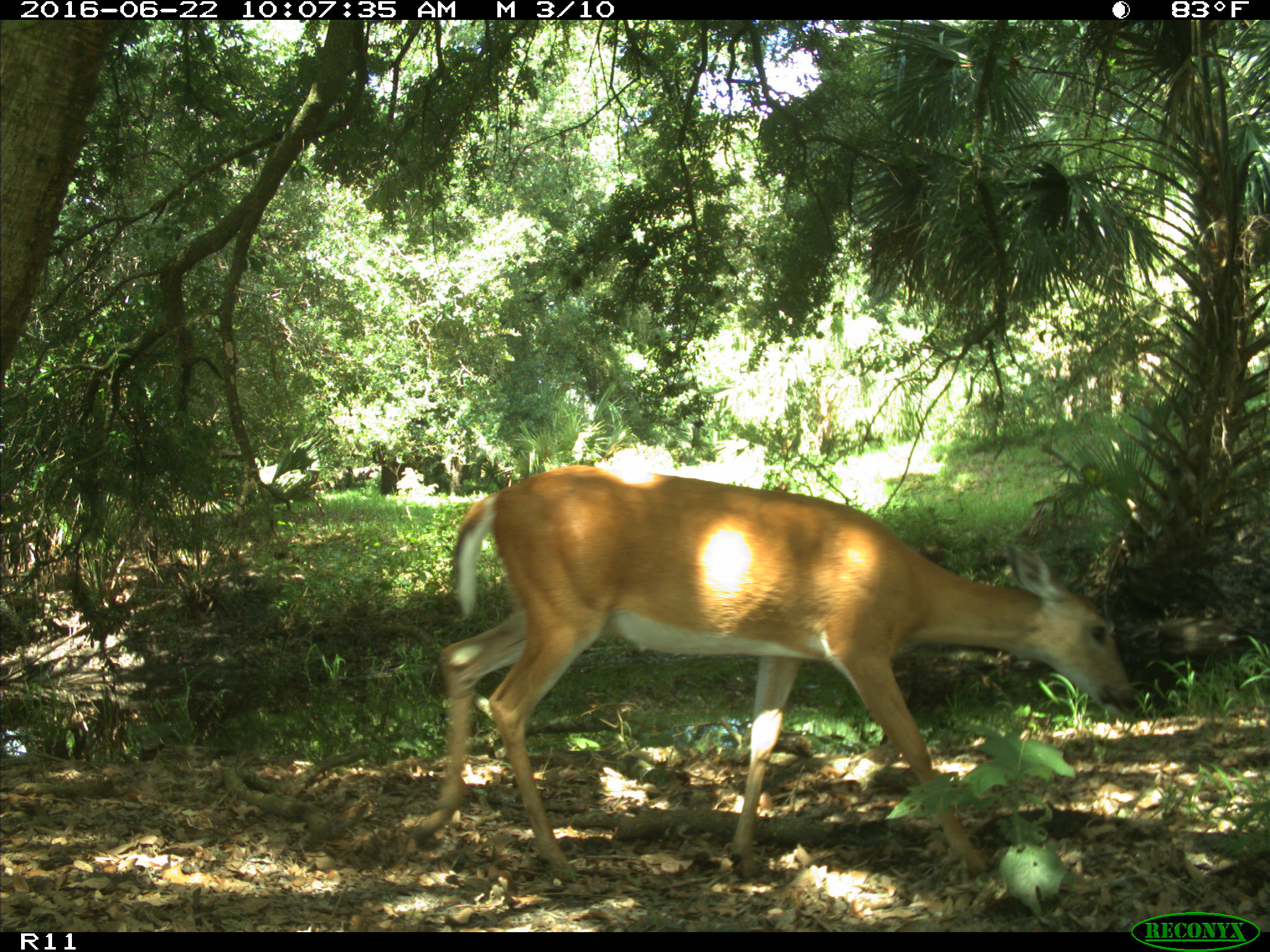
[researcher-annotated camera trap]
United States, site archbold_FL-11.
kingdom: Animalia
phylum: Chordata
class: Mammalia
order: Artiodactyla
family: Cervidae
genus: Odocoileus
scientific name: Odocoileus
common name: deer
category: unidentified deer